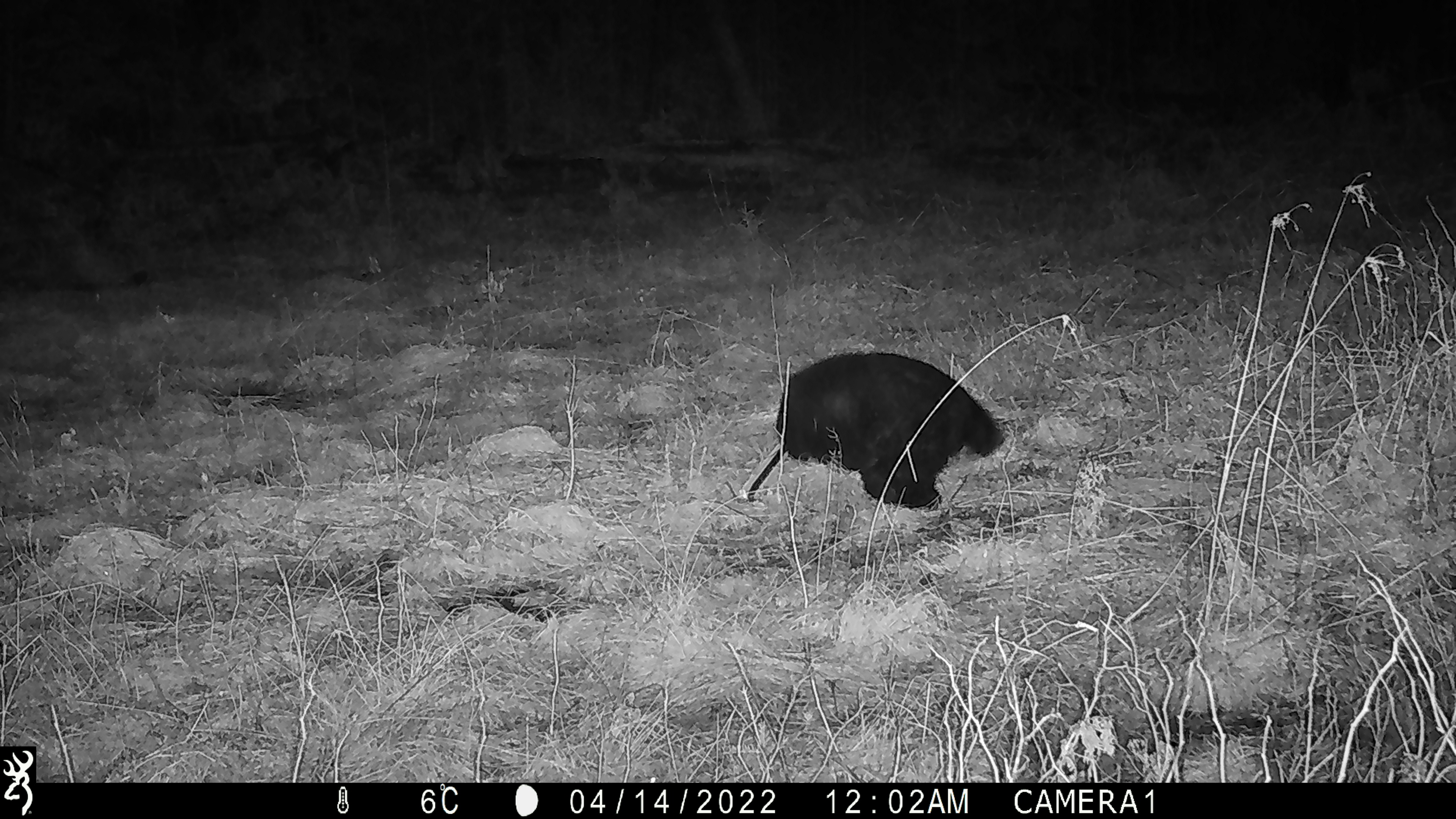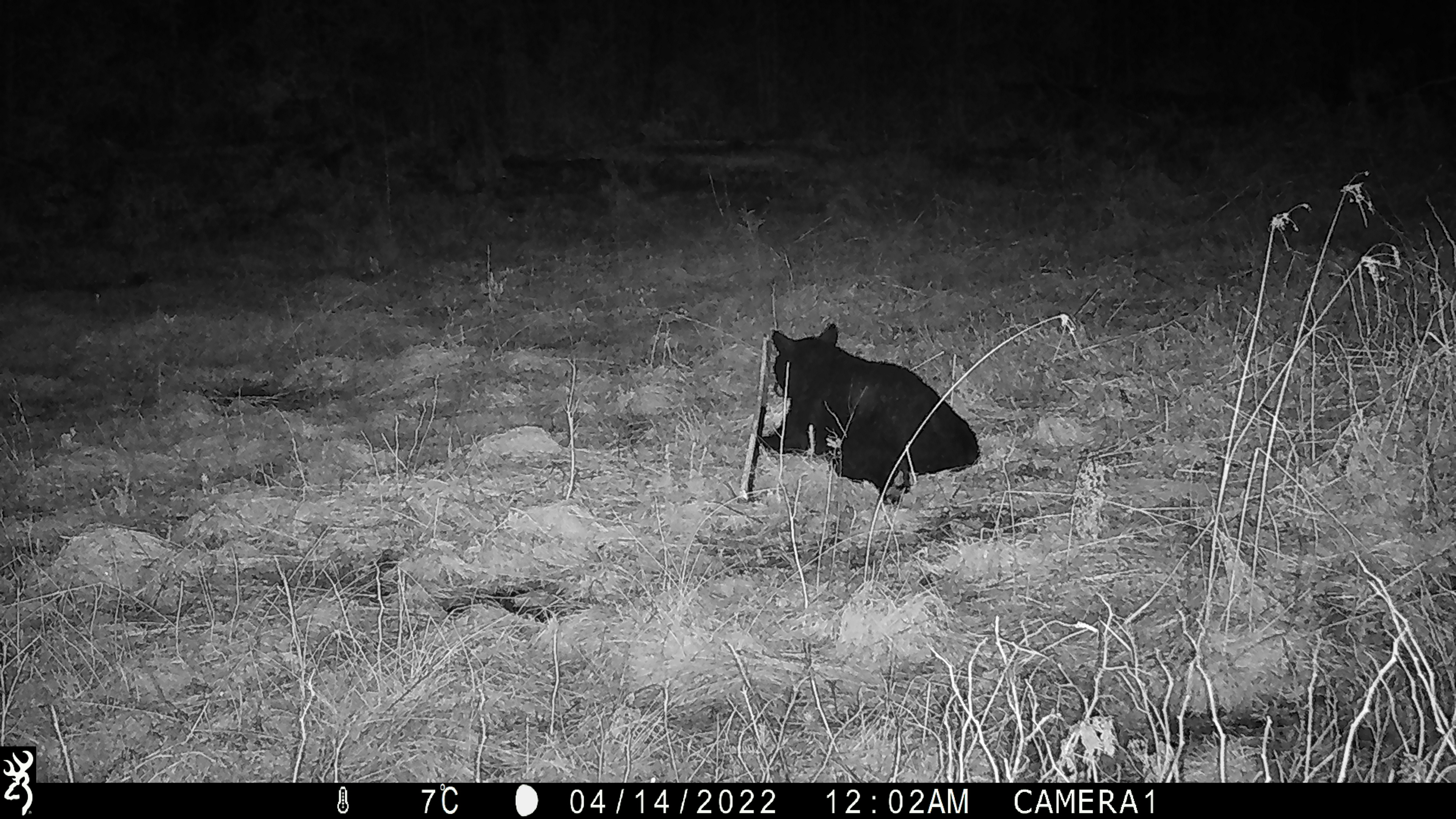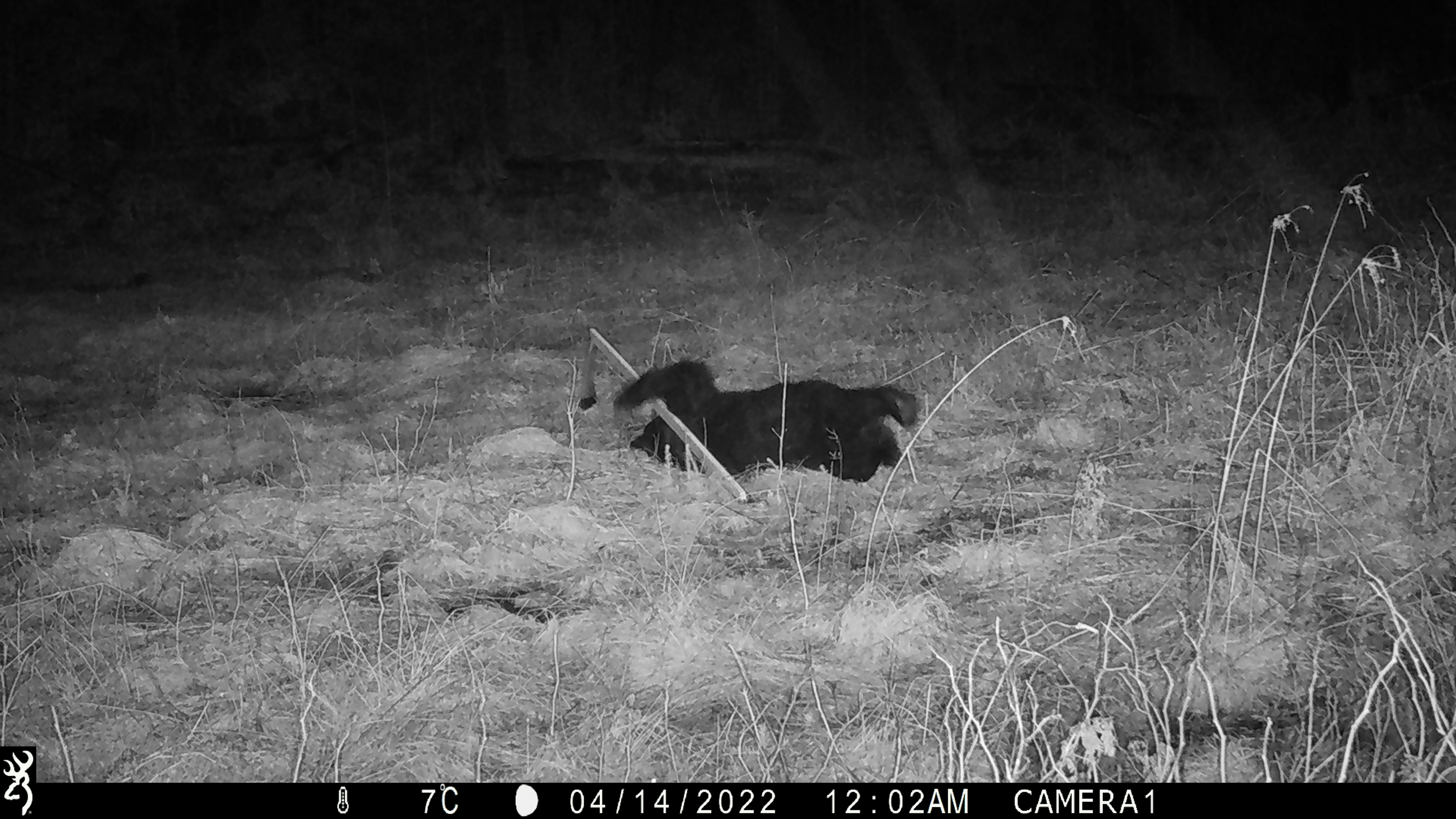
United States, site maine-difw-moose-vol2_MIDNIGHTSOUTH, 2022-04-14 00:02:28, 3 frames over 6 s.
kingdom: Animalia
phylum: Chordata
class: Mammalia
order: Carnivora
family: Ursidae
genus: Ursus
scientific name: Ursus americanus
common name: black bear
Black bear (Ursus americanus).